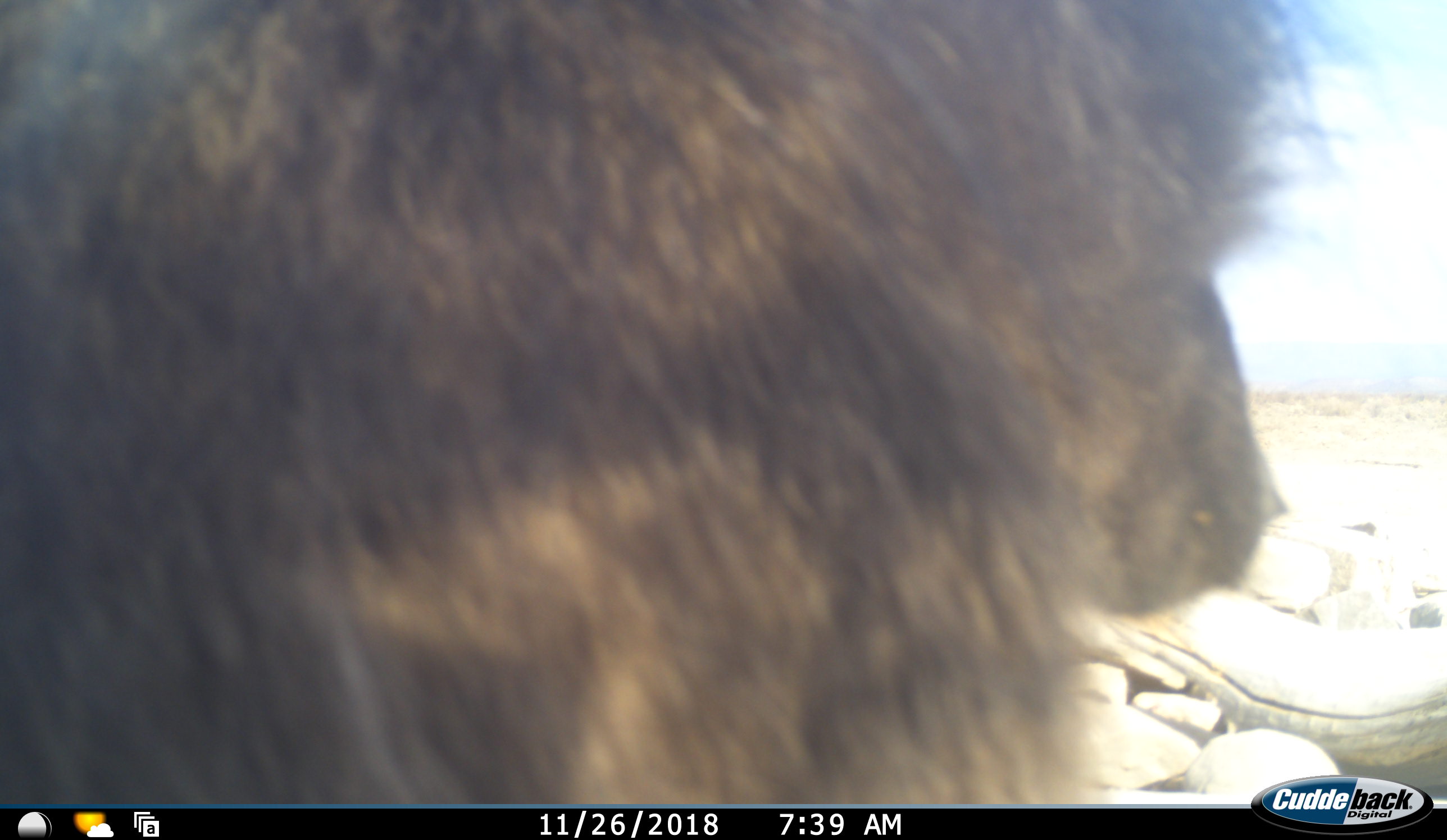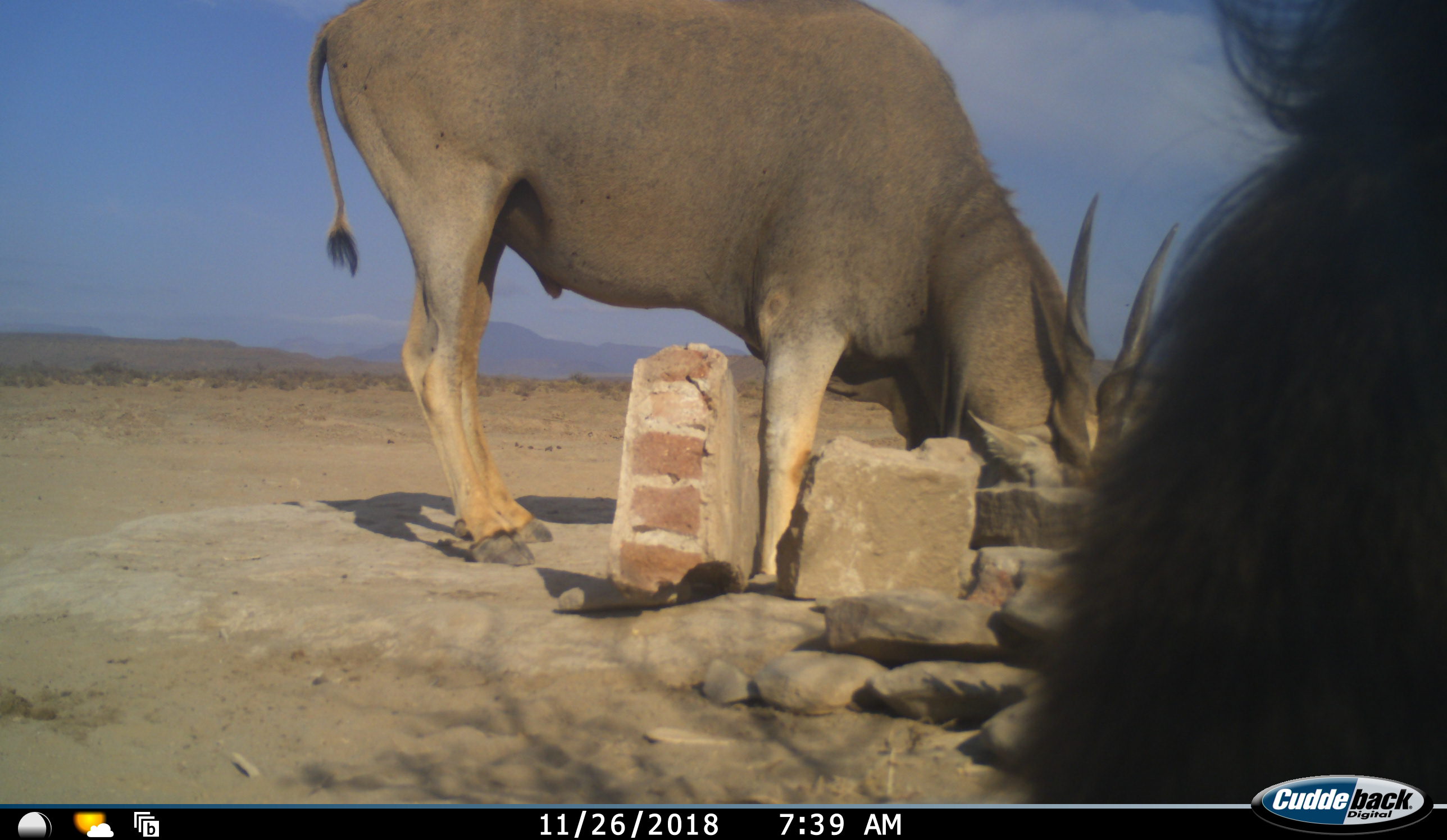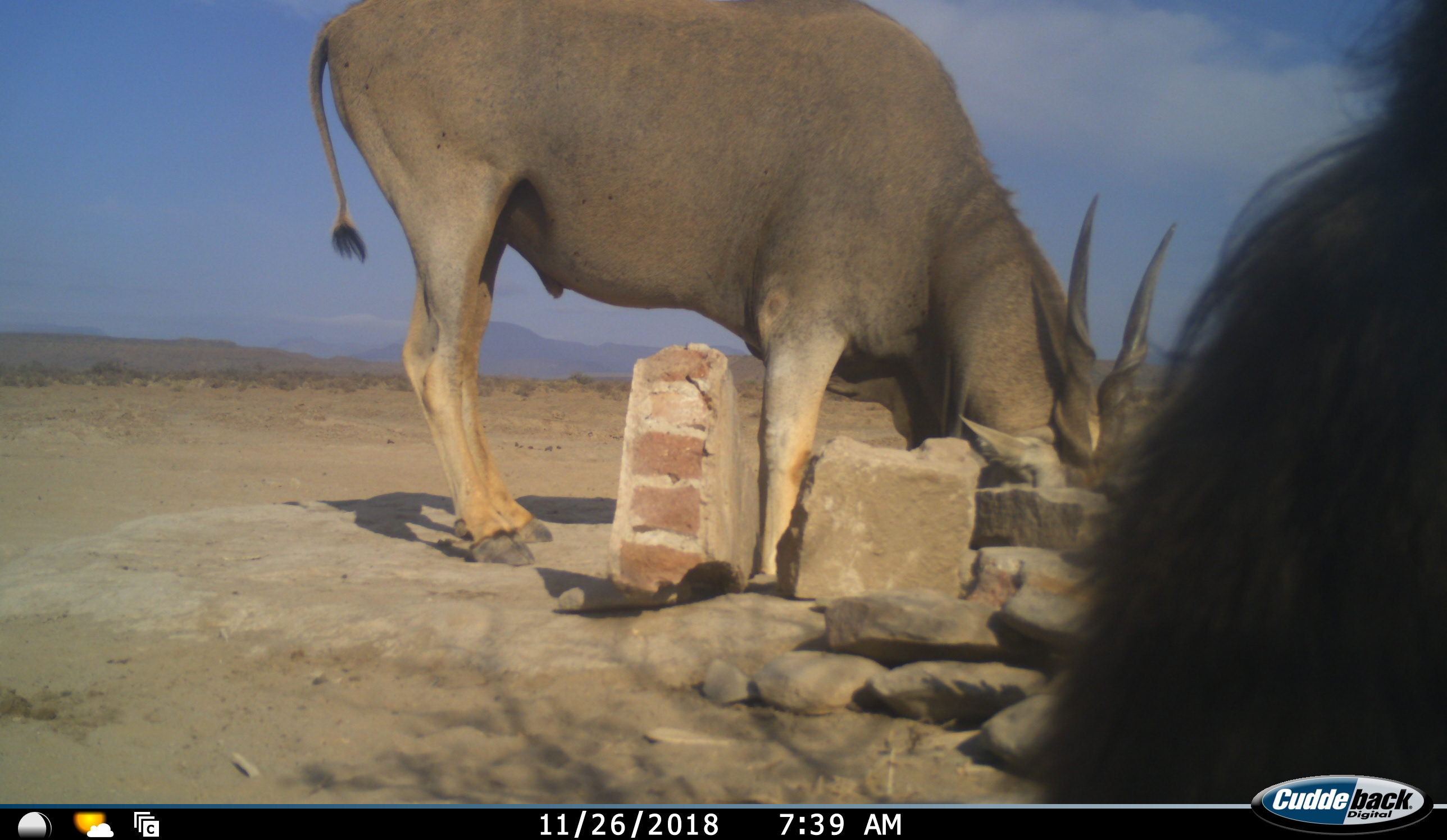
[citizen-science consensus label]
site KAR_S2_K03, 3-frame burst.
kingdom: Animalia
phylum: Chordata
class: Mammalia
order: Primates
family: Cercopithecidae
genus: Papio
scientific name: Papio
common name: baboon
Baboon (Papio), count 1. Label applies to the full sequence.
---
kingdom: Animalia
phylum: Chordata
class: Mammalia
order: Artiodactyla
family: Bovidae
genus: Tragelaphus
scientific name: Tragelaphus oryx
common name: eland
Eland (Tragelaphus oryx), count 1. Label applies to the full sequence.